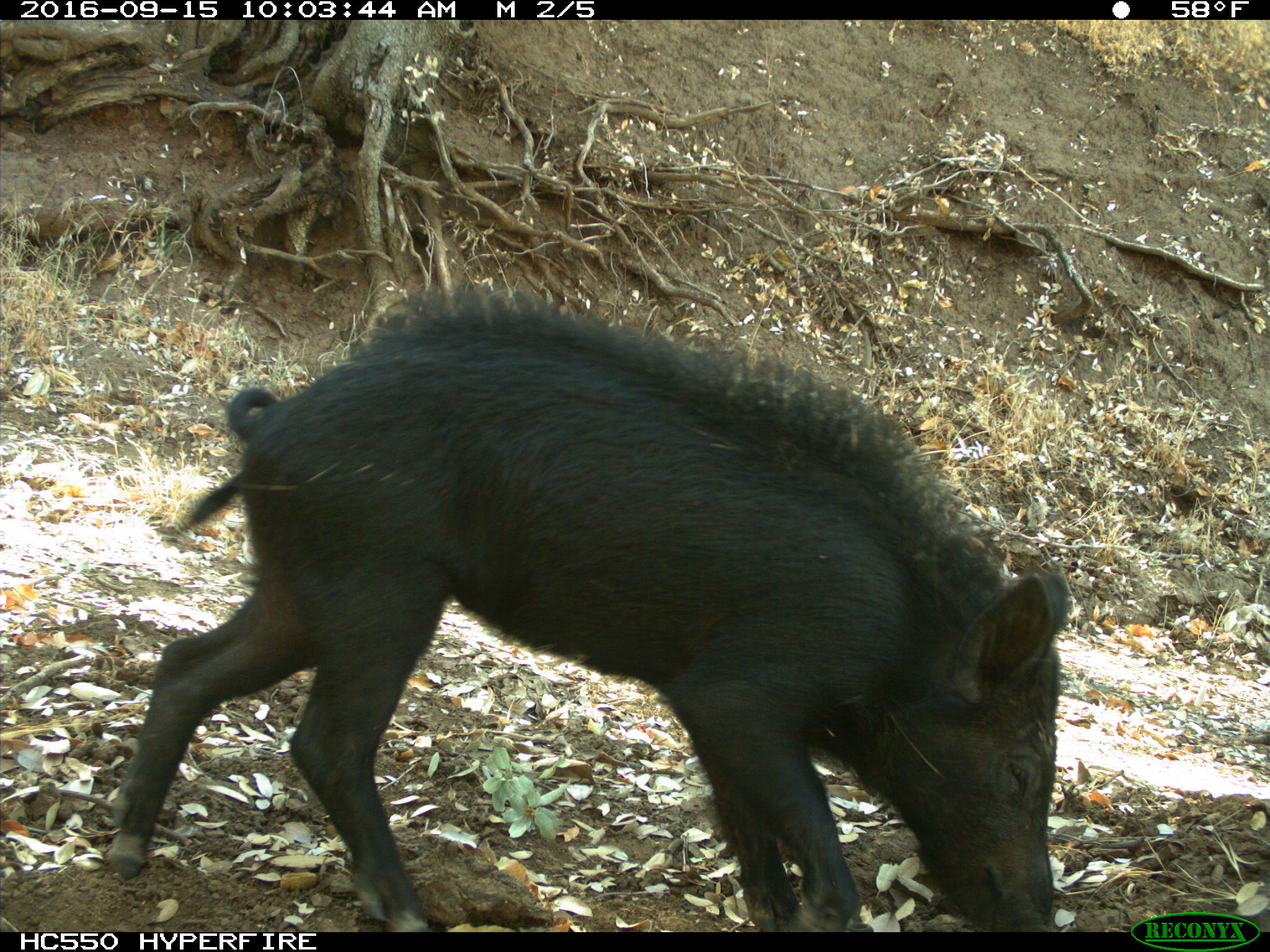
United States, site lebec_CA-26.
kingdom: Animalia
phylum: Chordata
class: Mammalia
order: Artiodactyla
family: Suidae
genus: Sus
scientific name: Sus scrofa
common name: wild boar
Sus scrofa (wild boar).